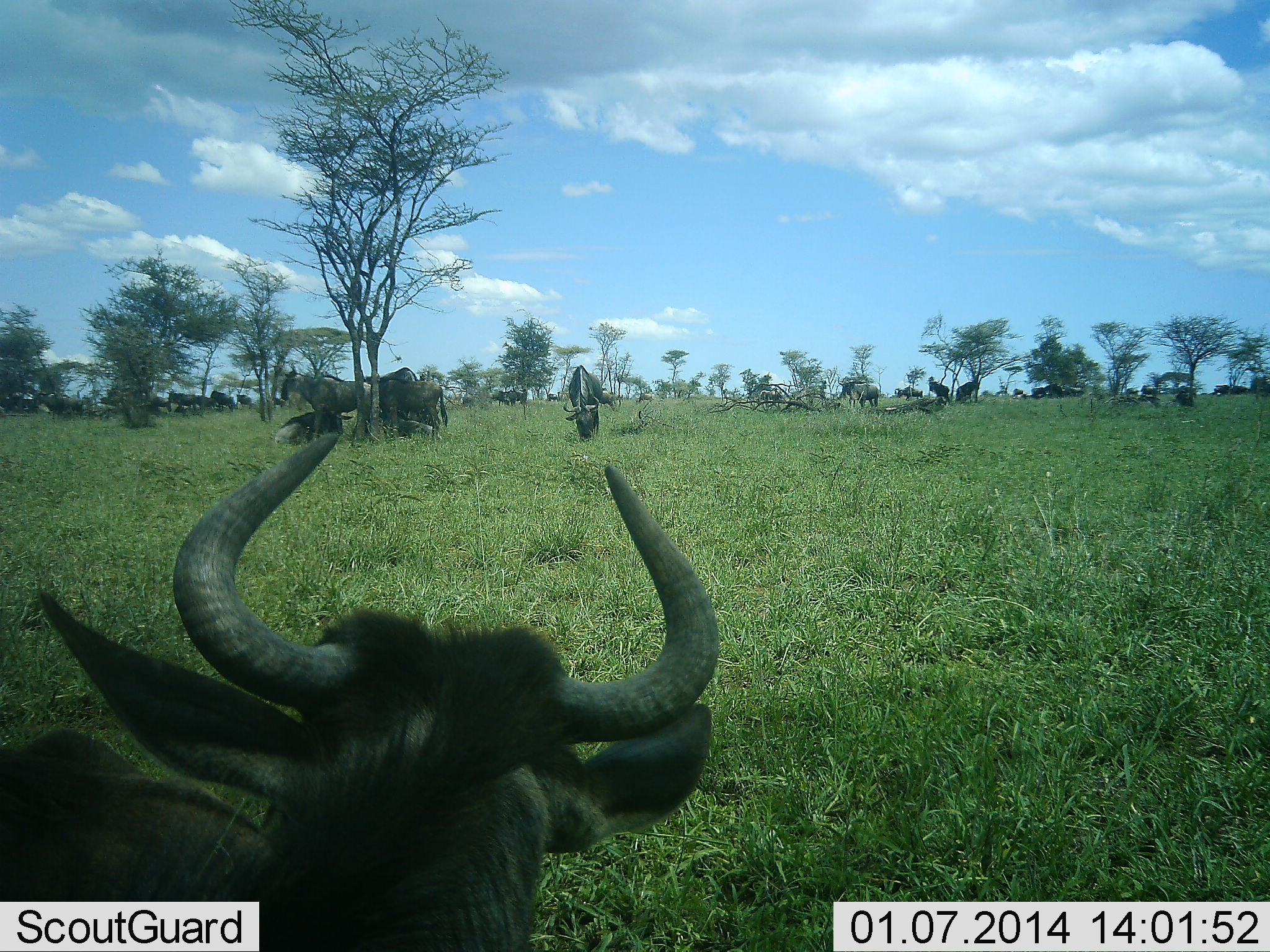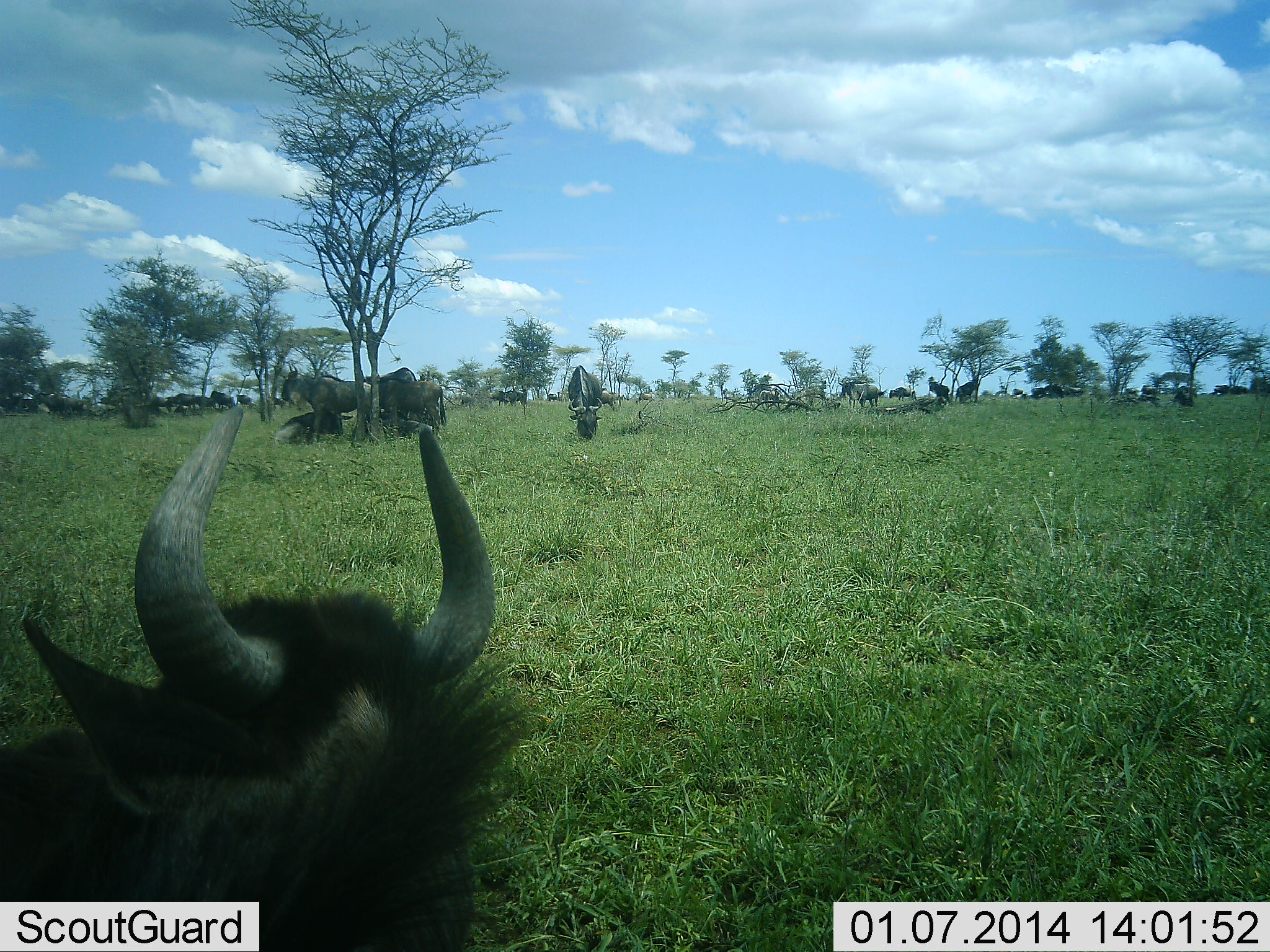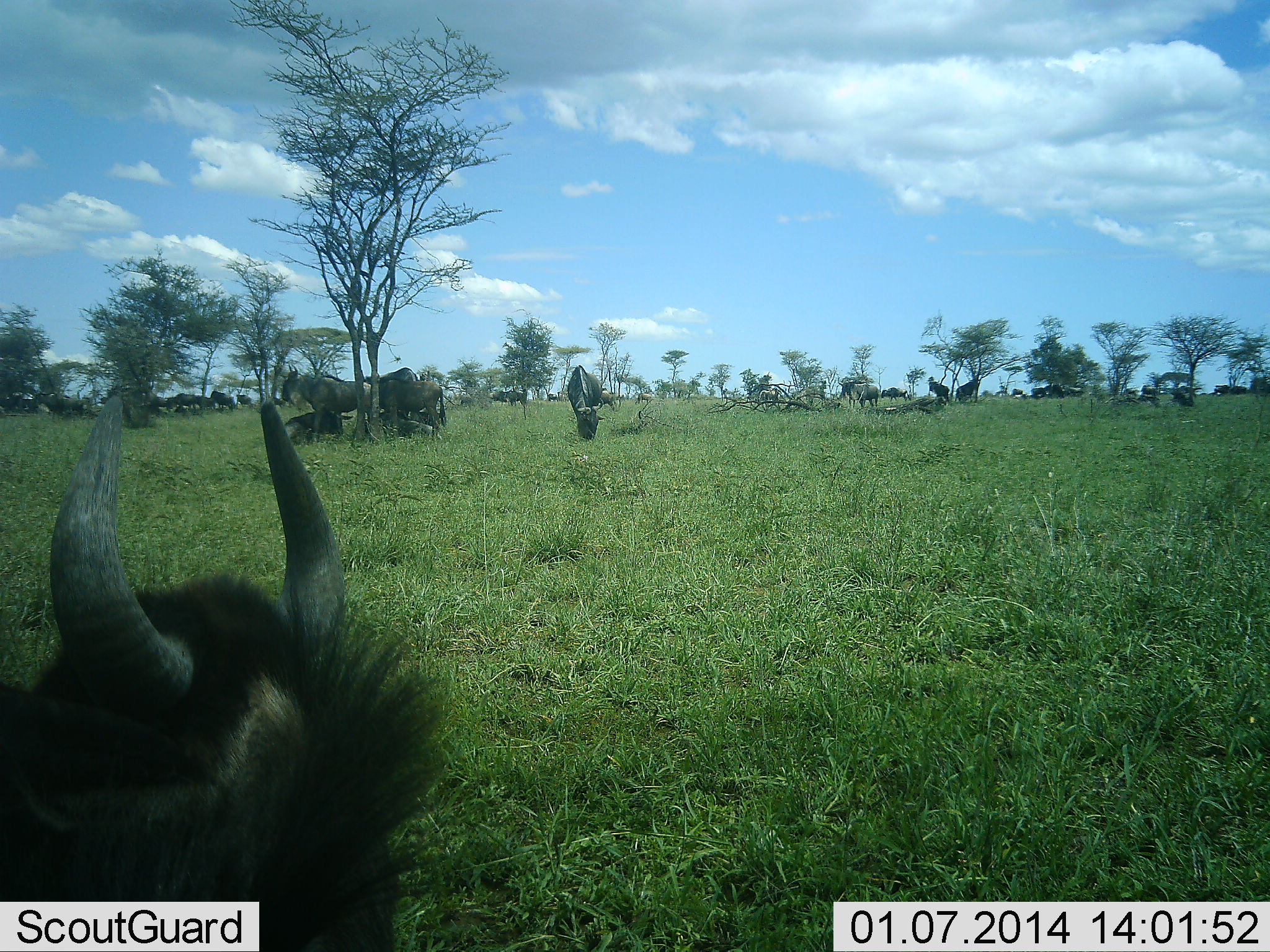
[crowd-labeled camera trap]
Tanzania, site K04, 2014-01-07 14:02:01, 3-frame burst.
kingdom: Animalia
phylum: Chordata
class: Mammalia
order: Artiodactyla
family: Bovidae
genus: Connochaetes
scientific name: Connochaetes taurinus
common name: blue wildebeest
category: wildebeest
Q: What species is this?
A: Wildebeest (blue wildebeest) (Connochaetes taurinus).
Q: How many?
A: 11-50.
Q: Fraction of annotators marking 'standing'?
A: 90%.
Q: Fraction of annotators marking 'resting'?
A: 80%.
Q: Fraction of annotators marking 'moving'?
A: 60%.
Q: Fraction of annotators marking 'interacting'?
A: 20%.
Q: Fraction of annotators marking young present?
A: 0%.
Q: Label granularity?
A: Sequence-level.